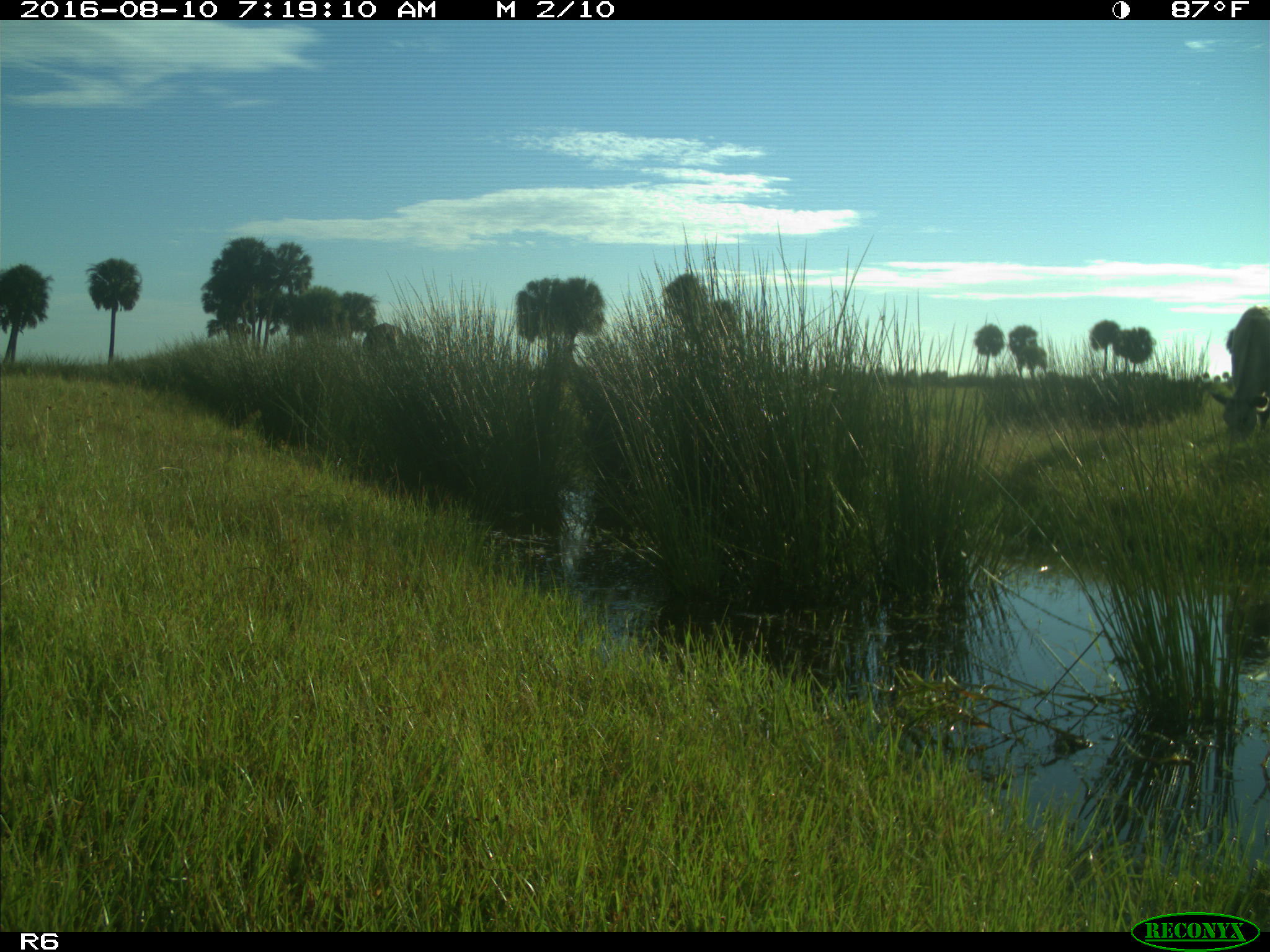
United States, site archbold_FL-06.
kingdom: Animalia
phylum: Chordata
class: Mammalia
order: Artiodactyla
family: Bovidae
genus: Bos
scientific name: Bos taurus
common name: domestic cow